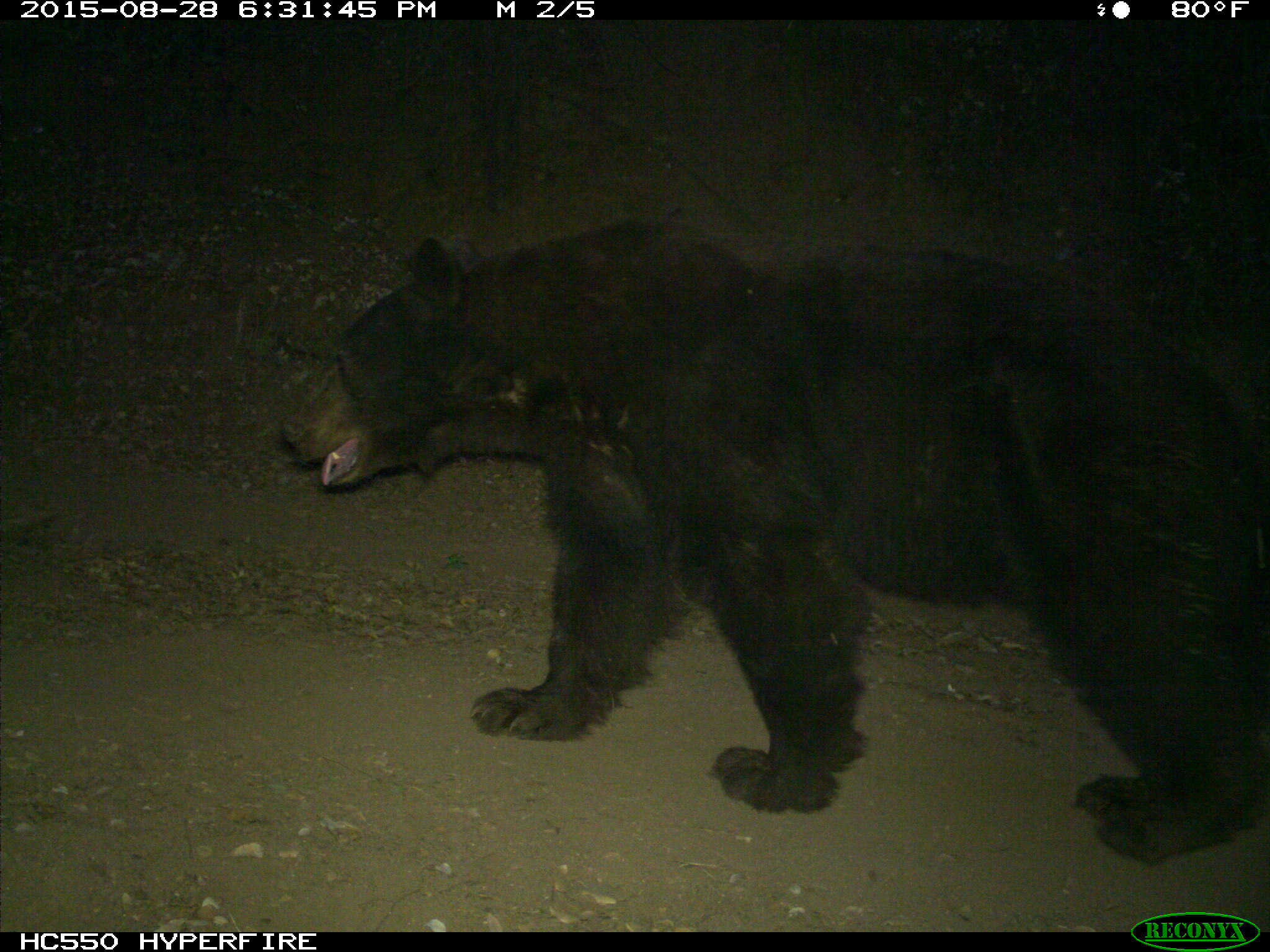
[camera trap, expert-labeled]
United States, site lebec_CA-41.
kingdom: Animalia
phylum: Chordata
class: Mammalia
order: Carnivora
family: Ursidae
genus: Ursus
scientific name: Ursus americanus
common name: american black bear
Ursus americanus (american black bear).